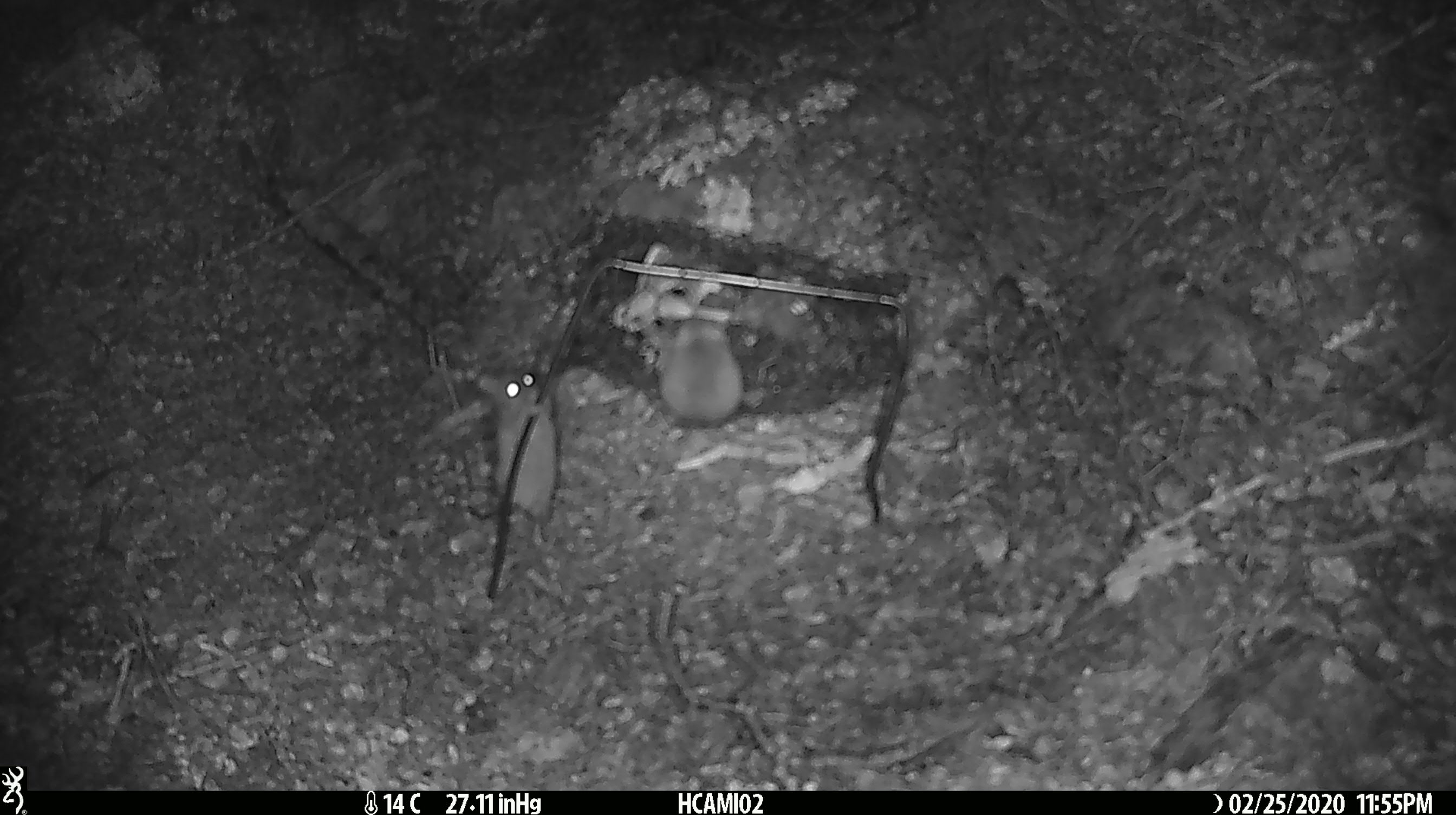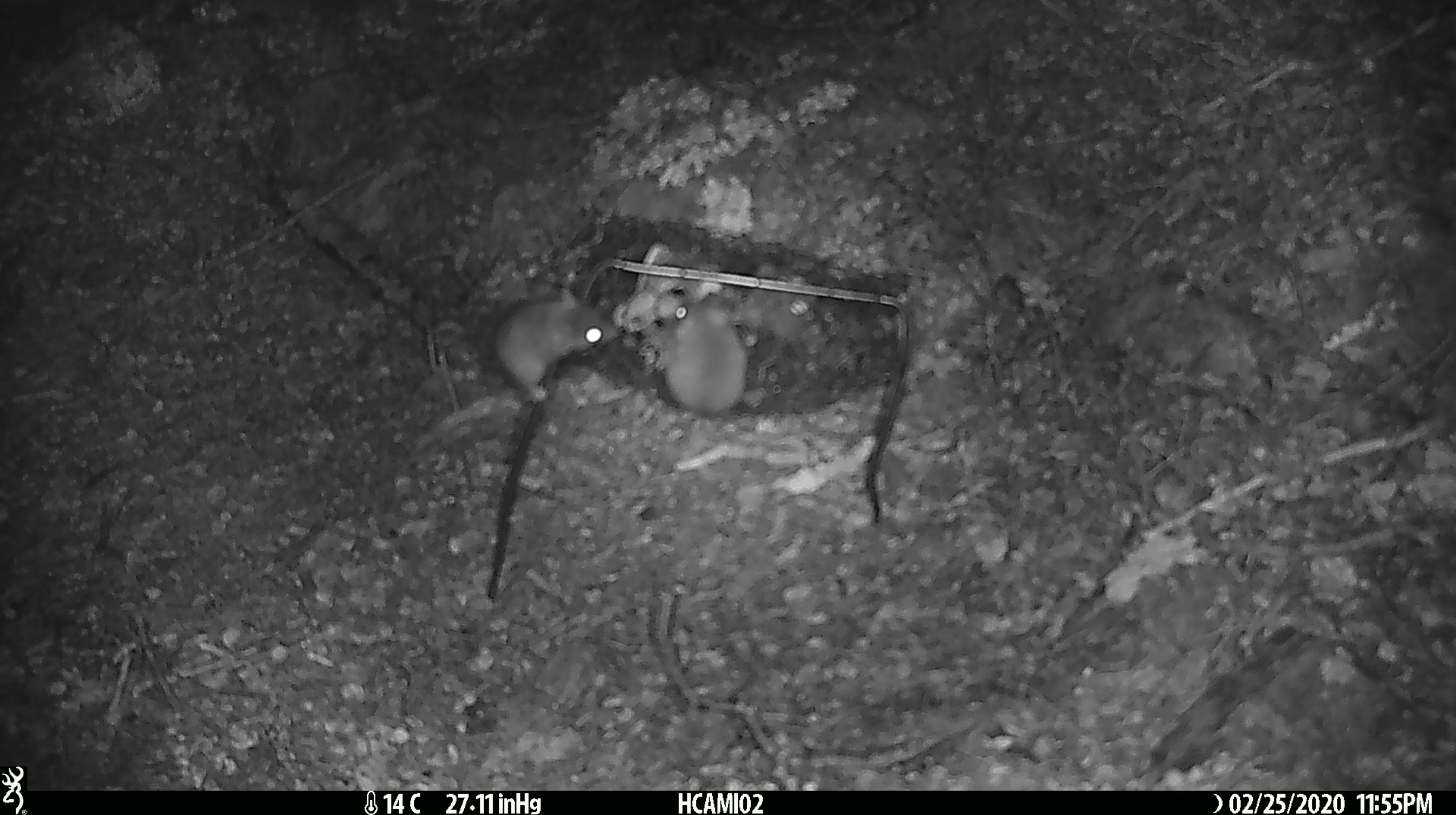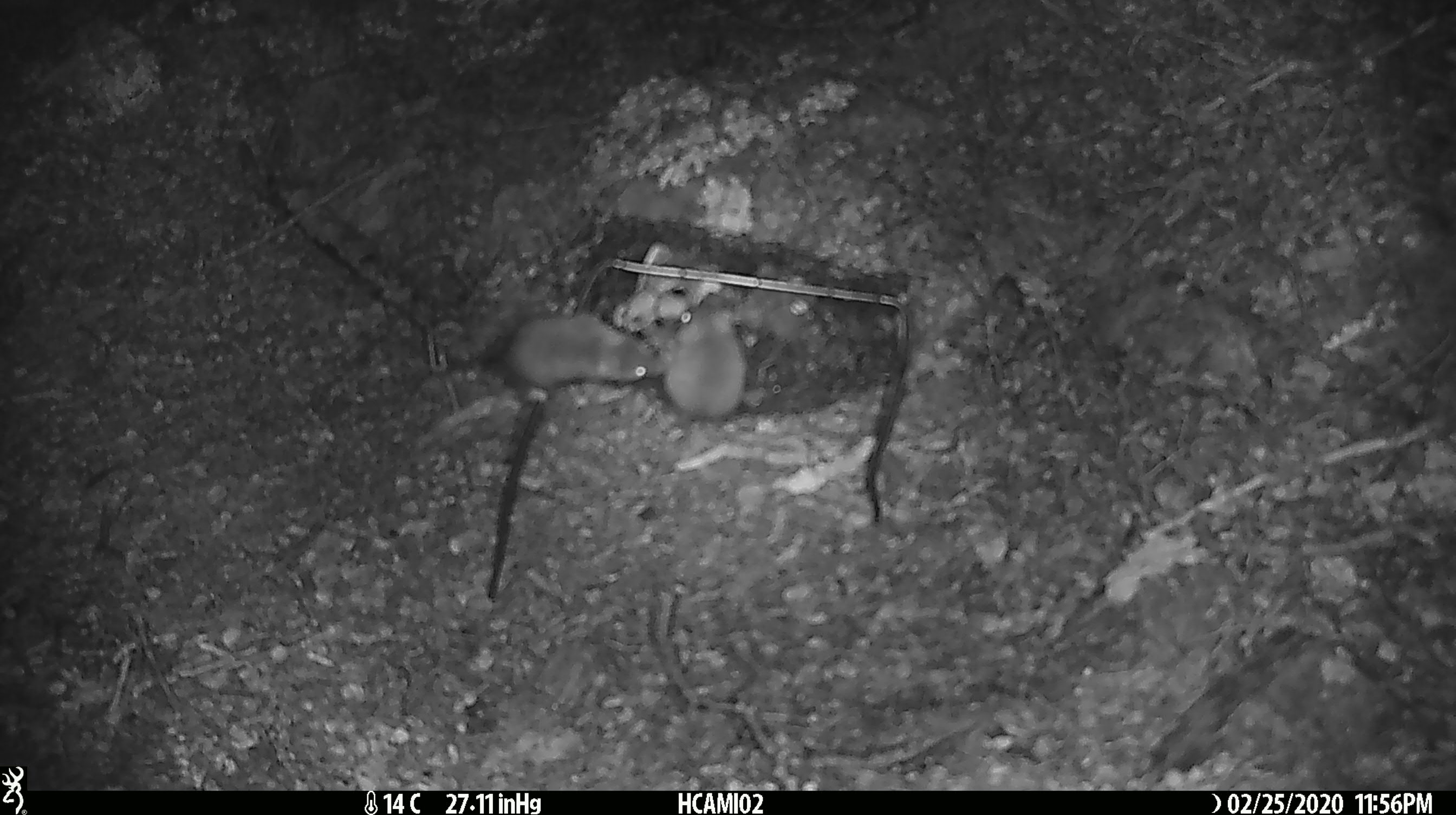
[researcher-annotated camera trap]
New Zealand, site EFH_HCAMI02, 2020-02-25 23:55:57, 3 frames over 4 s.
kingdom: Animalia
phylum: Chordata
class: Mammalia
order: Rodentia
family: Muridae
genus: Mus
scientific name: Mus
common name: mouse